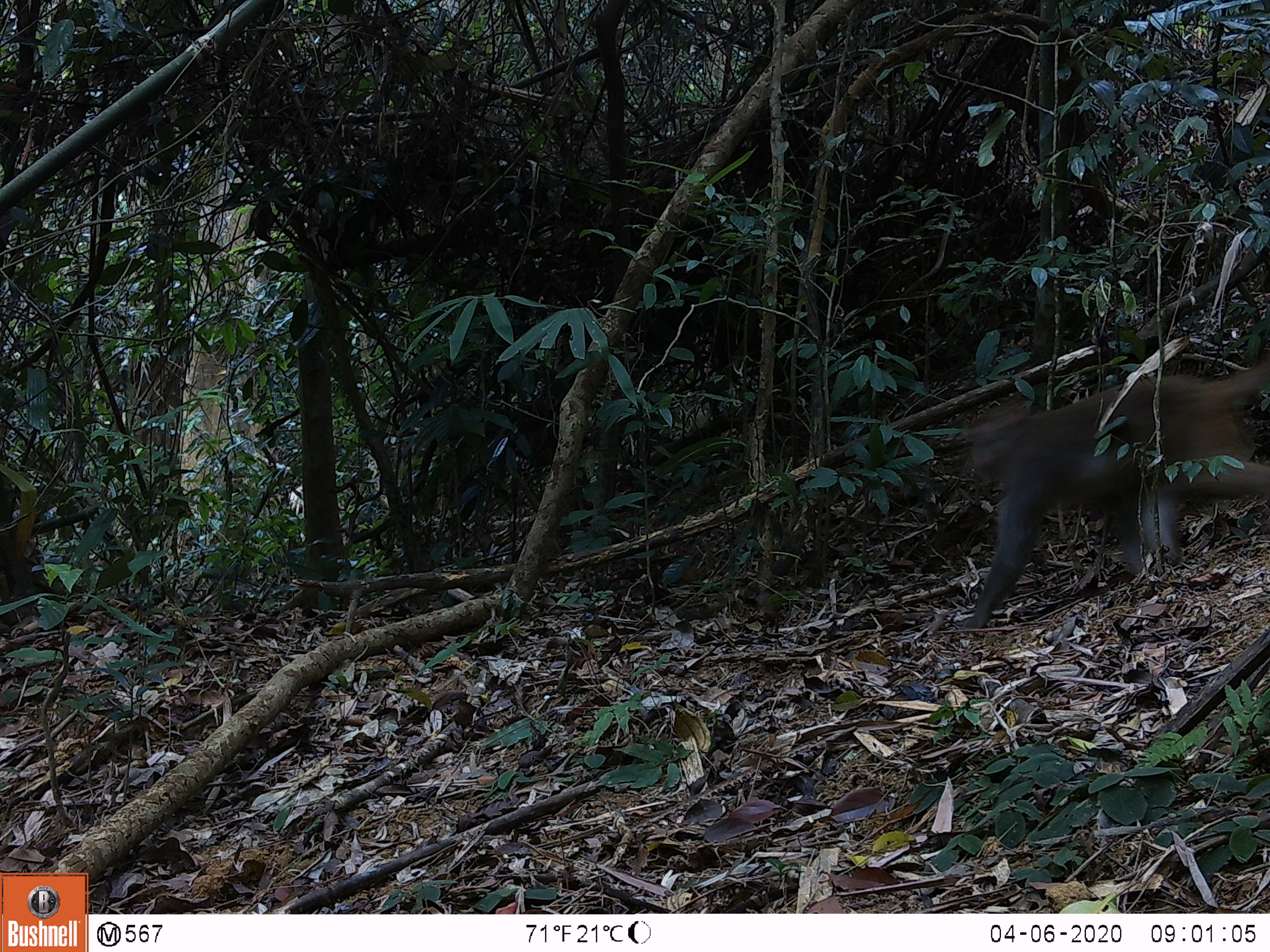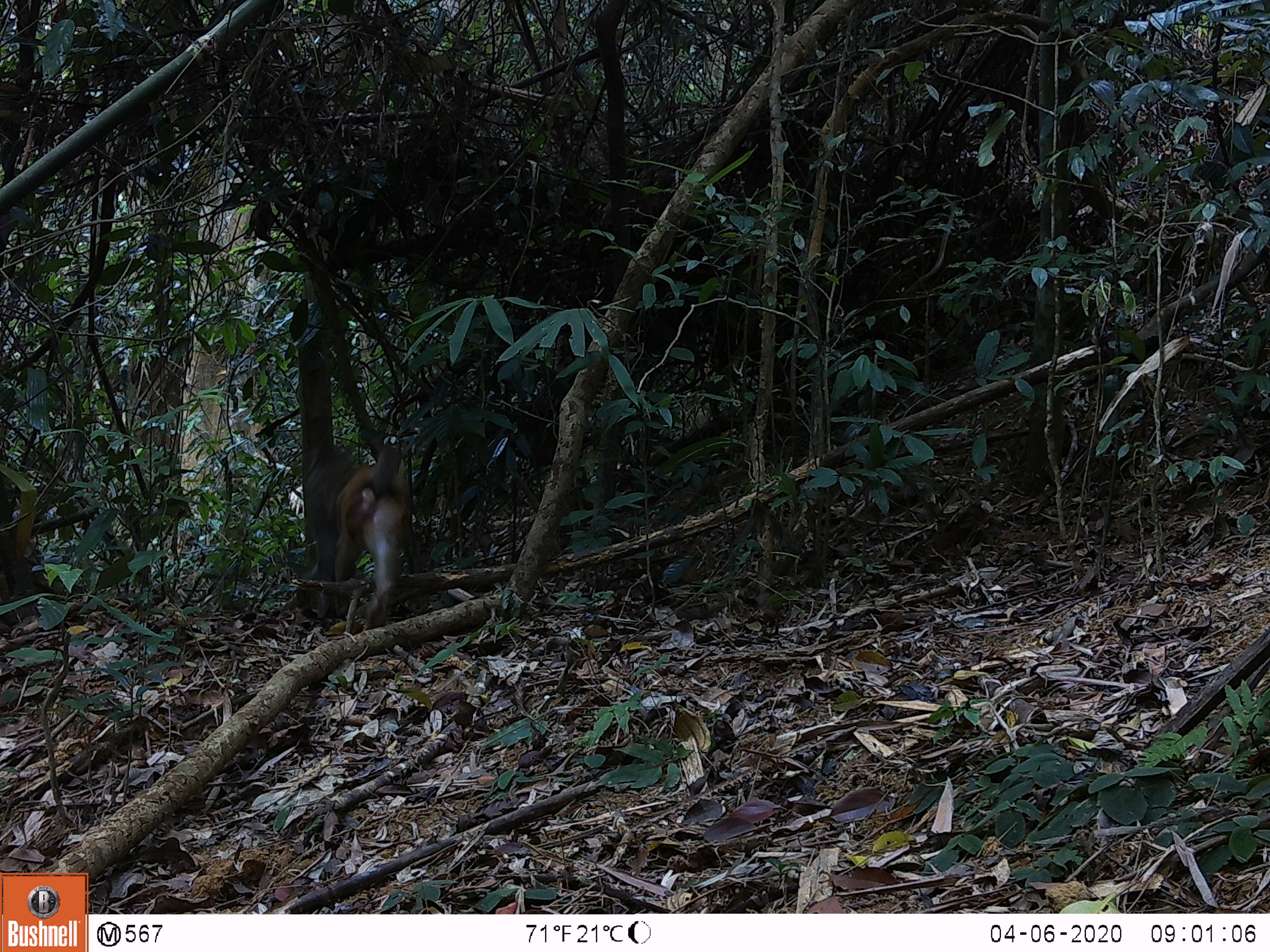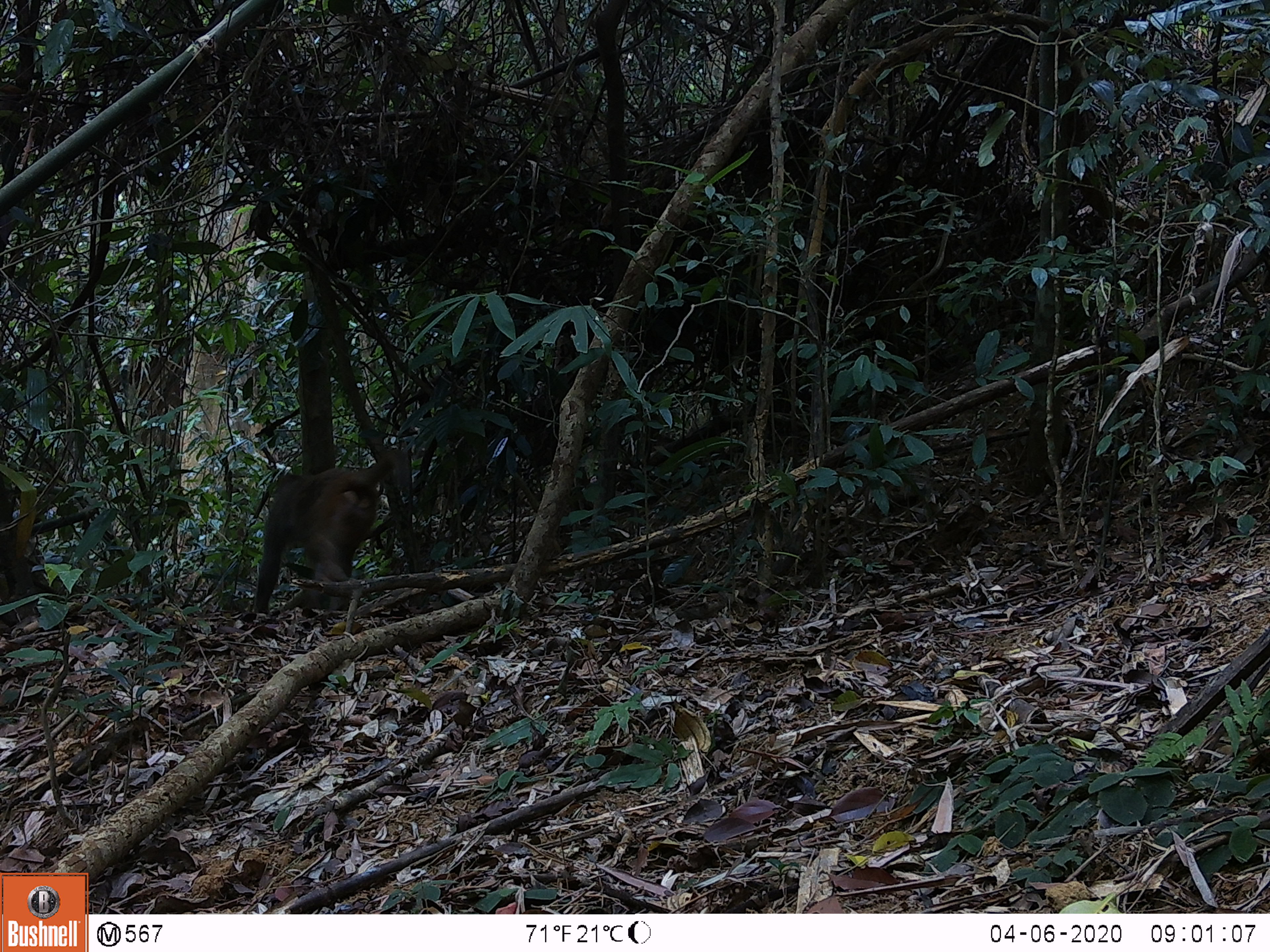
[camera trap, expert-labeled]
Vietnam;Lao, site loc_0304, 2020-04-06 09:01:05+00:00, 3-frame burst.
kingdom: Animalia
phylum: Chordata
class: Mammalia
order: Primates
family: Cercopithecidae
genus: Macaca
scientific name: Macaca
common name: macaques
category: assam or rhesus macaque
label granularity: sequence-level